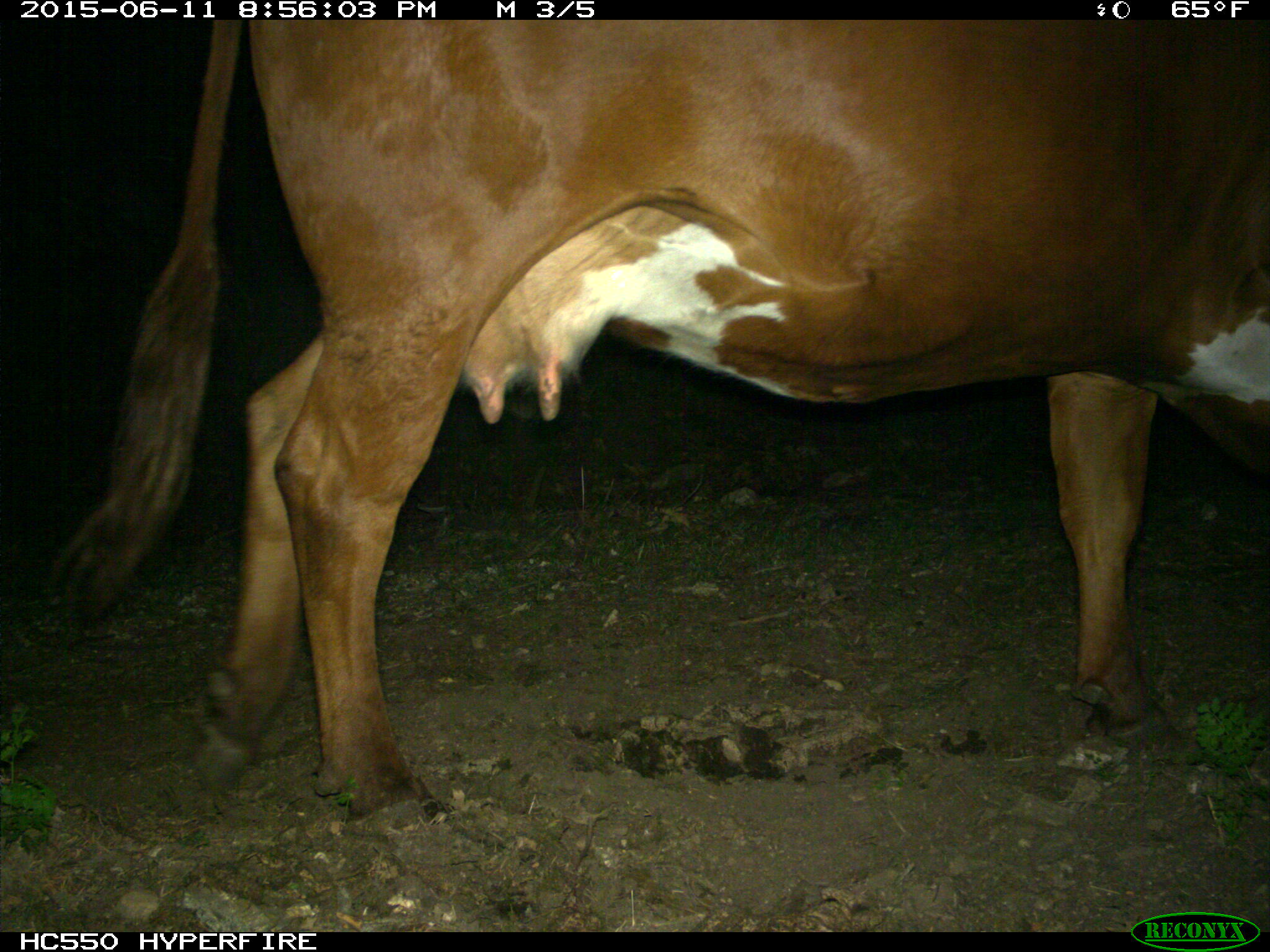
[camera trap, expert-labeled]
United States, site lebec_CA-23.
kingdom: Animalia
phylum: Chordata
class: Mammalia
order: Artiodactyla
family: Bovidae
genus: Bos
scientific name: Bos taurus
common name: domestic cow